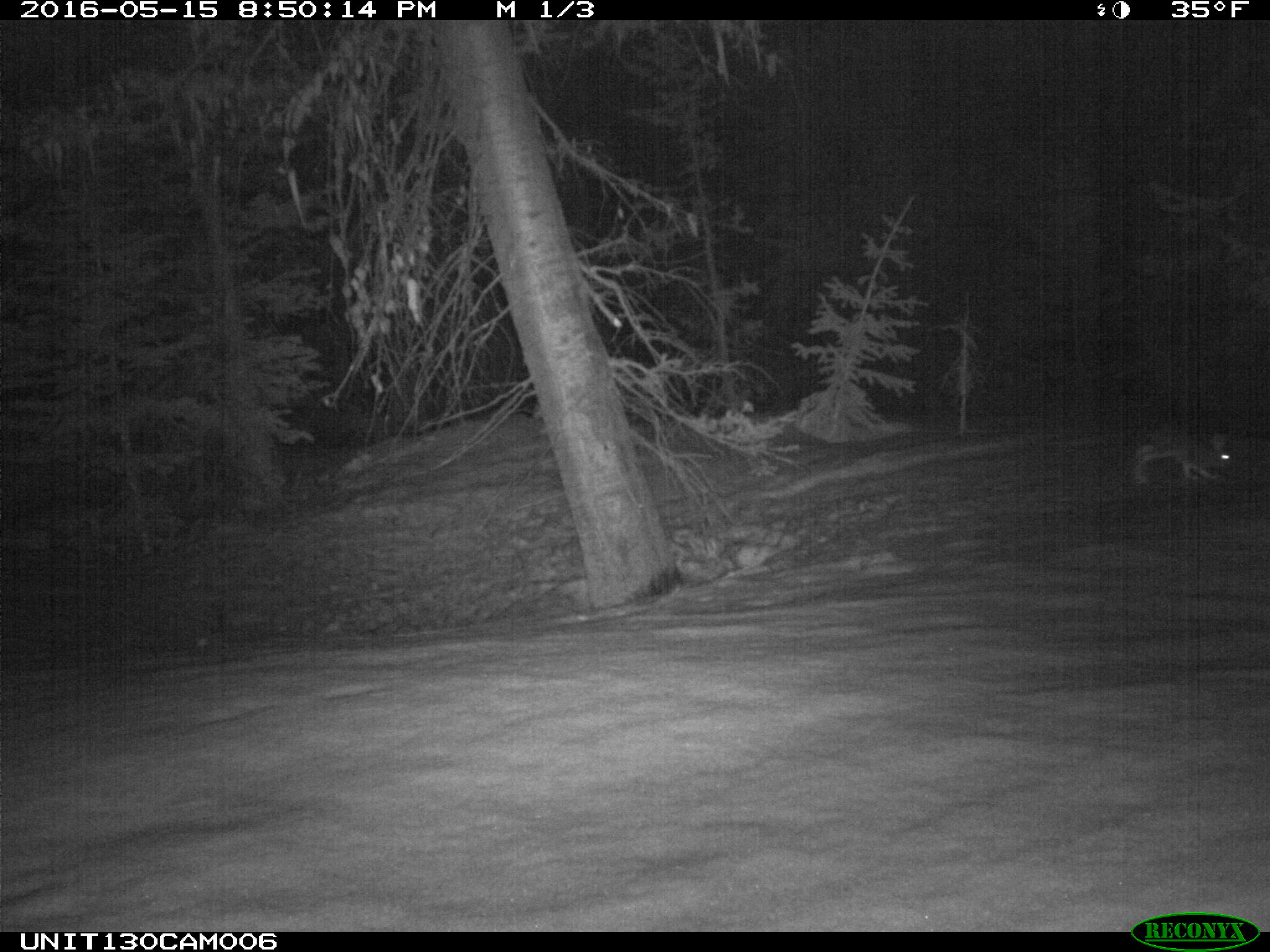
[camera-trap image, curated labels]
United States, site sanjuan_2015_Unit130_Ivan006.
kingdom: Animalia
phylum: Chordata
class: Mammalia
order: Lagomorpha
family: Leporidae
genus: Lepus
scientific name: Lepus americanus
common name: snowshoe hare